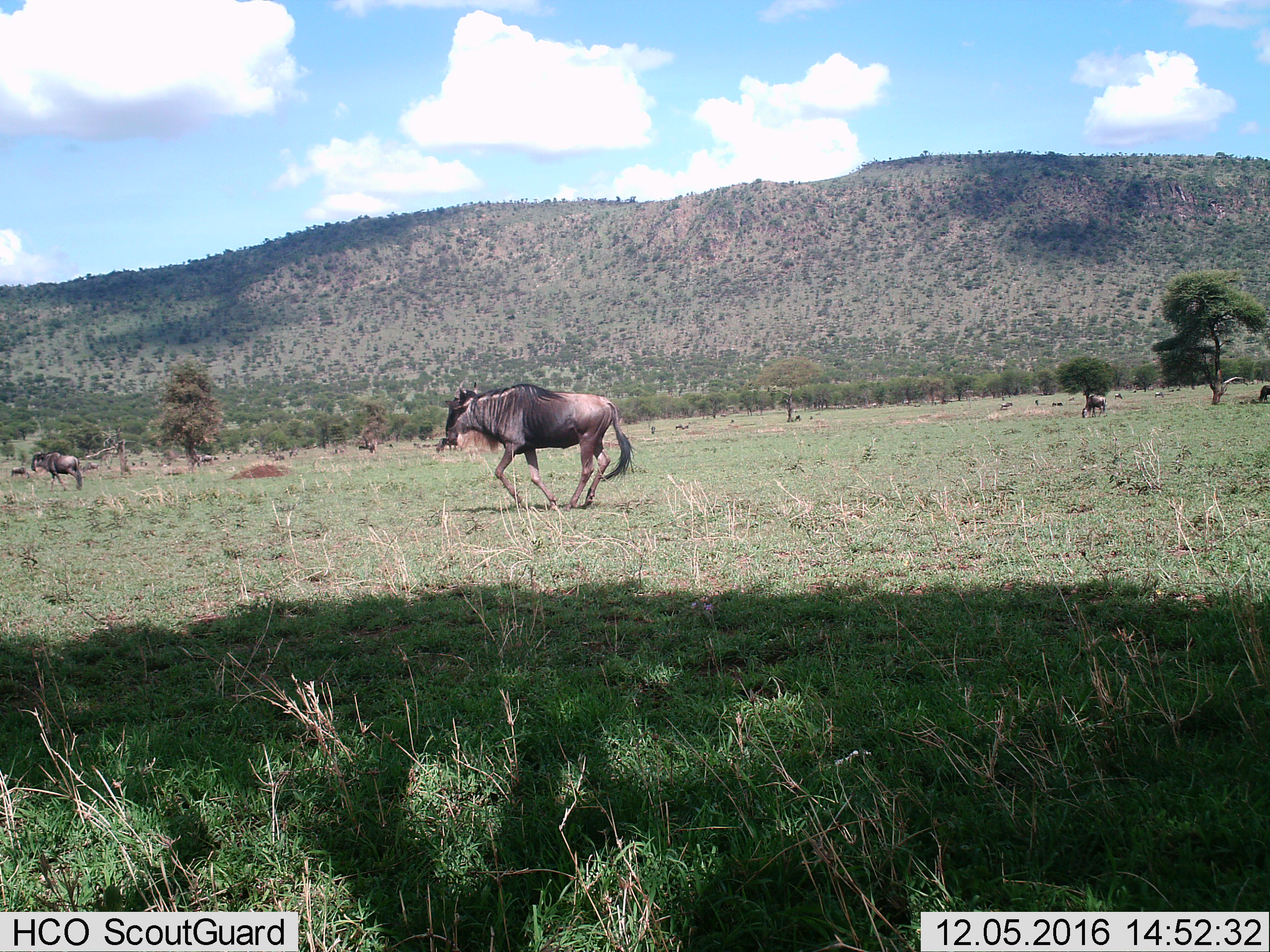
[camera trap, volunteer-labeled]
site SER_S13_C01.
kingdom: Animalia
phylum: Chordata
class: Mammalia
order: Artiodactyla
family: Bovidae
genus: Connochaetes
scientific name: Connochaetes taurinus taurinus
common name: blue wildebeest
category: wildebeestblue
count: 4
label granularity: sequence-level